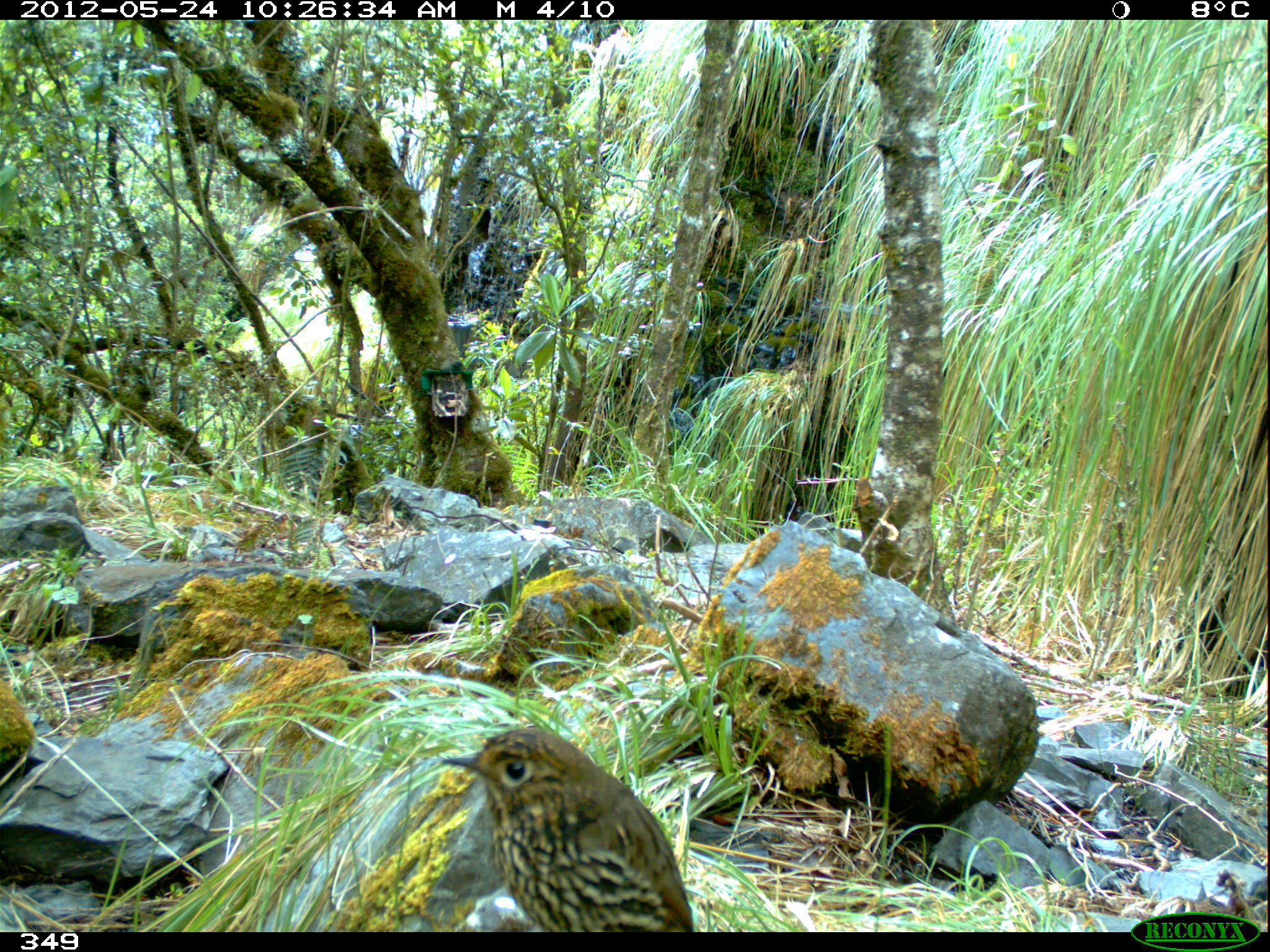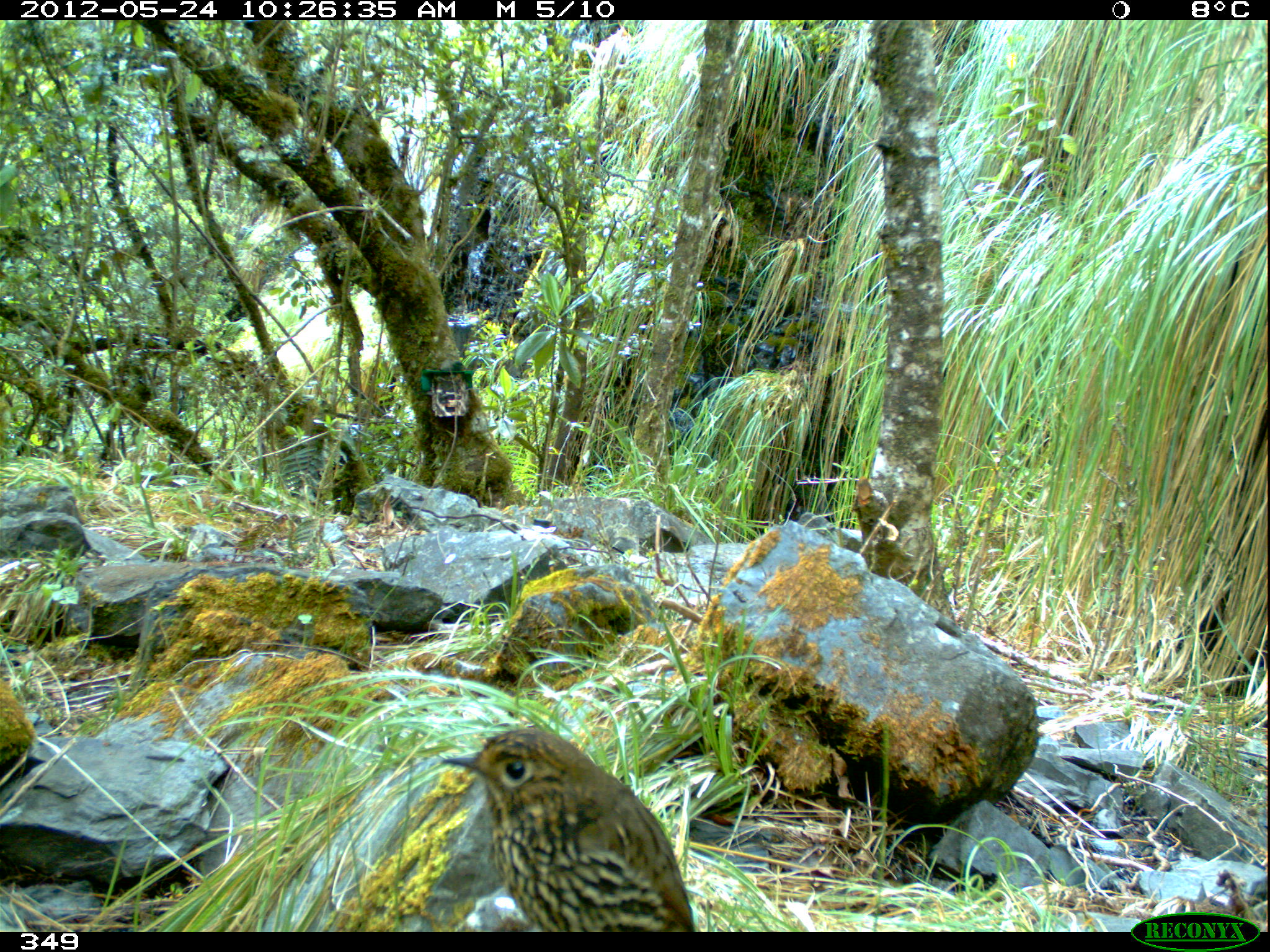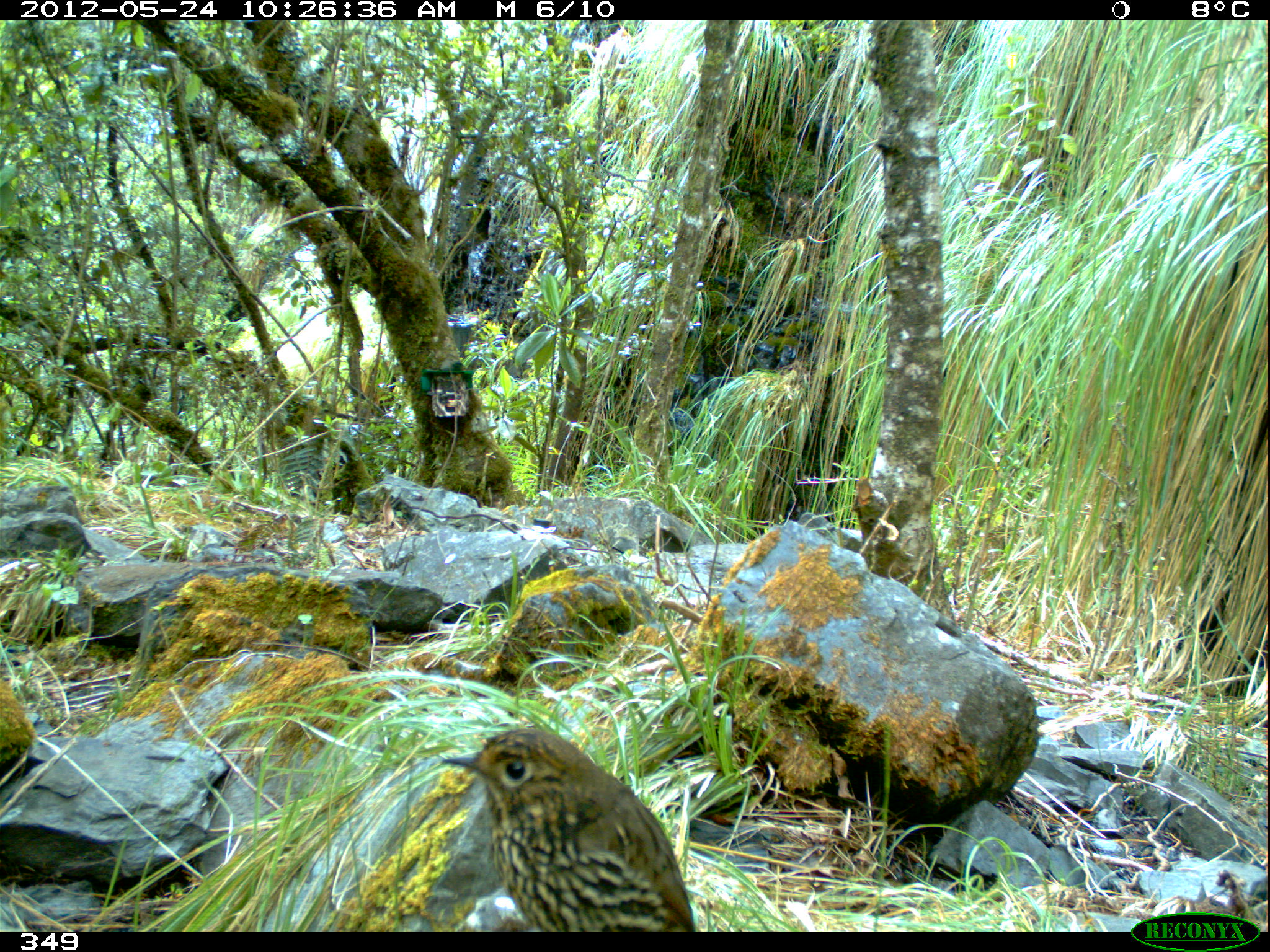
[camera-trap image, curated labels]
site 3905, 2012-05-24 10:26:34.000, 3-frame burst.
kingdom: Animalia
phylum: Chordata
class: Aves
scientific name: Aves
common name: bird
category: unknown bird